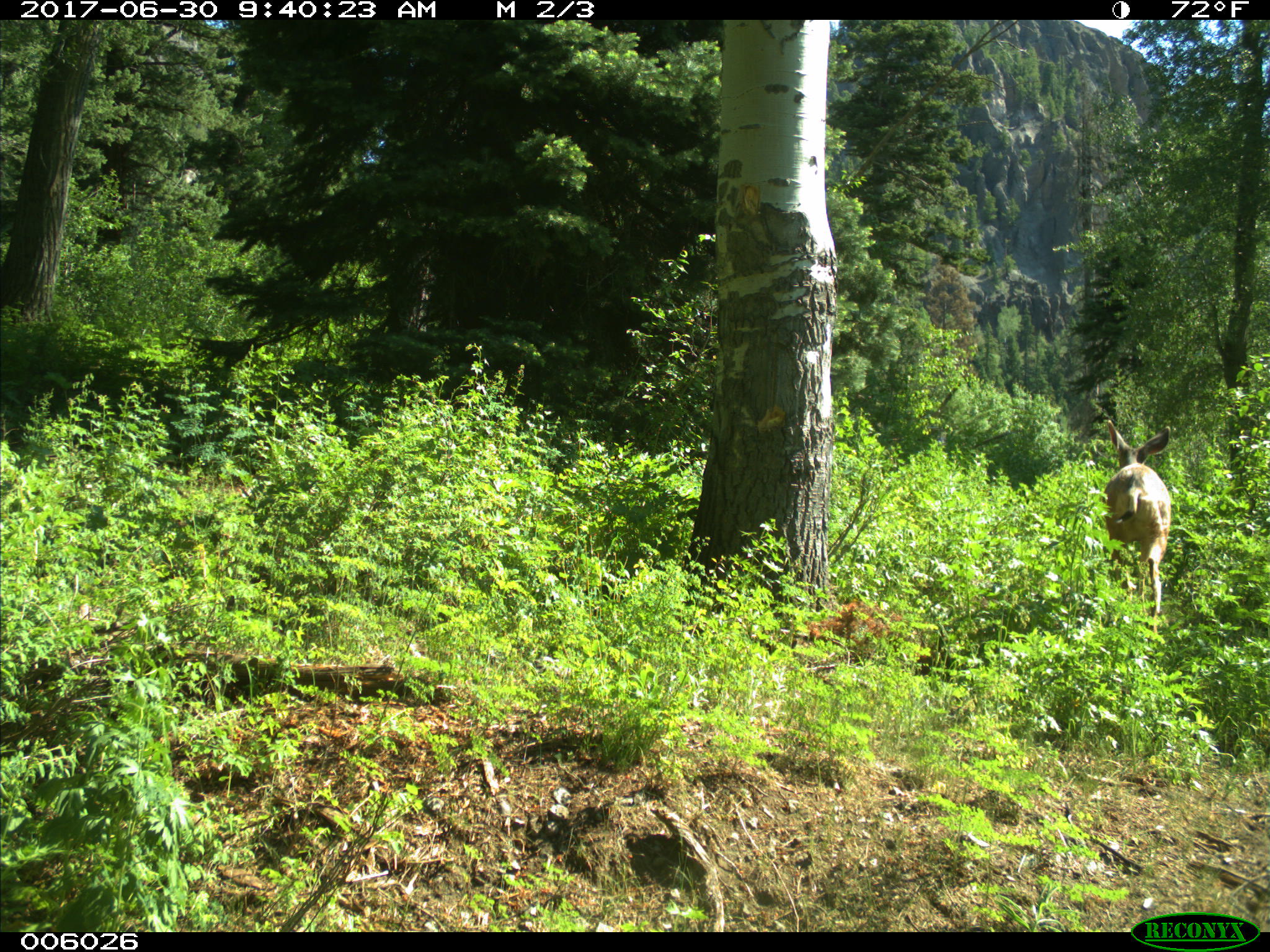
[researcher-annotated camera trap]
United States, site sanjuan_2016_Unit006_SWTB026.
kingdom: Animalia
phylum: Chordata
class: Mammalia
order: Artiodactyla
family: Cervidae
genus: Odocoileus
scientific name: Odocoileus hemionus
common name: mule deer